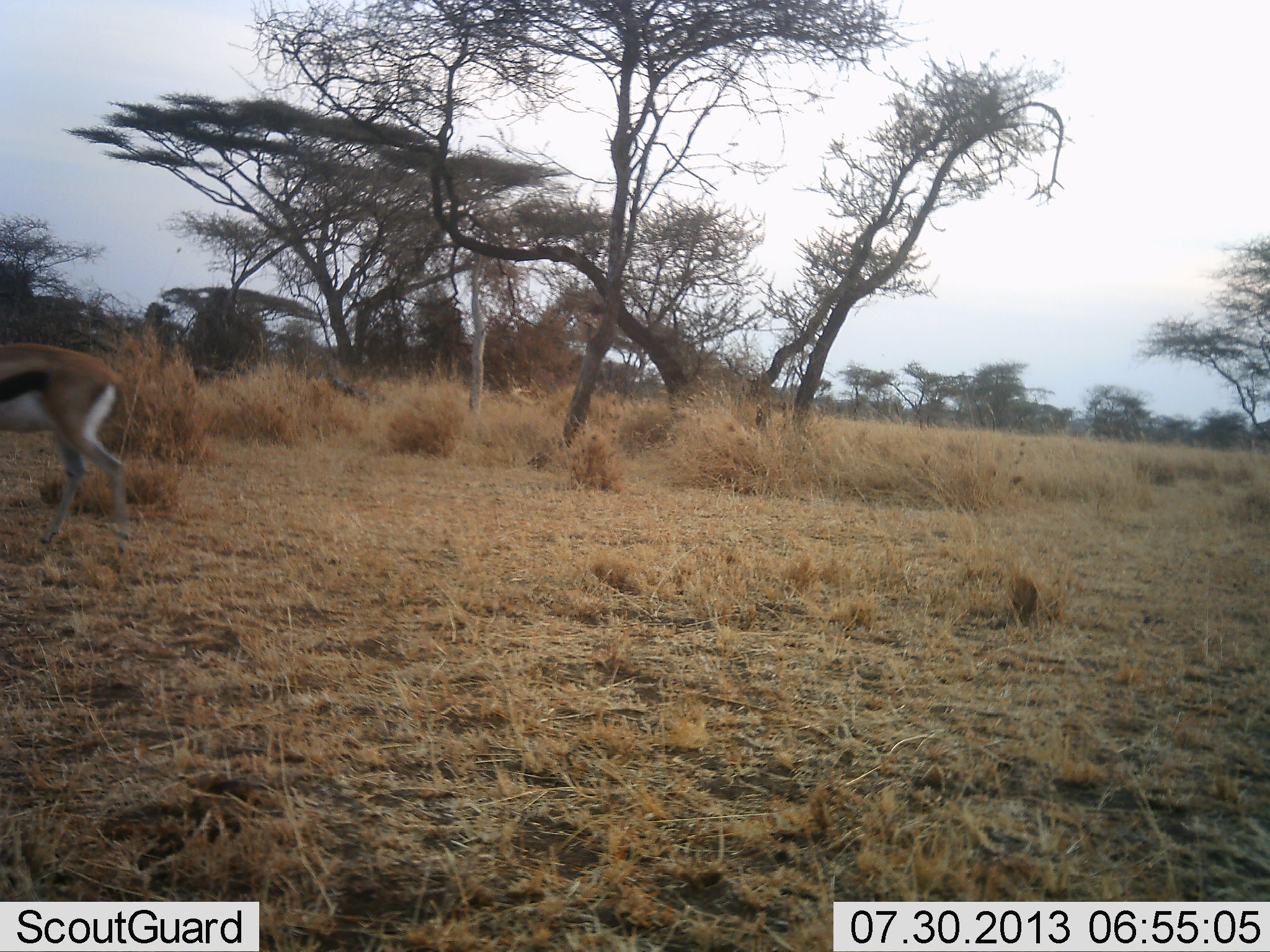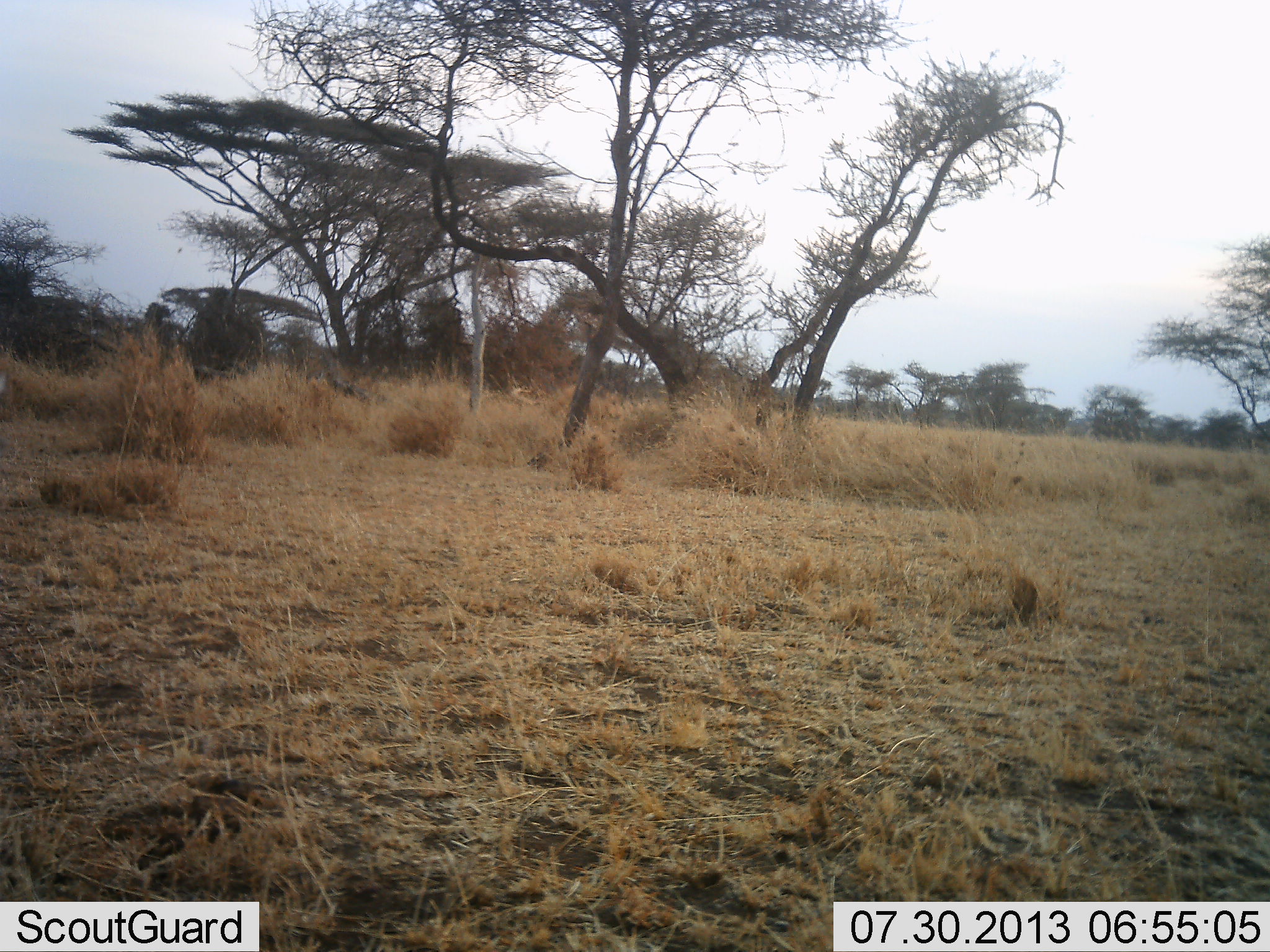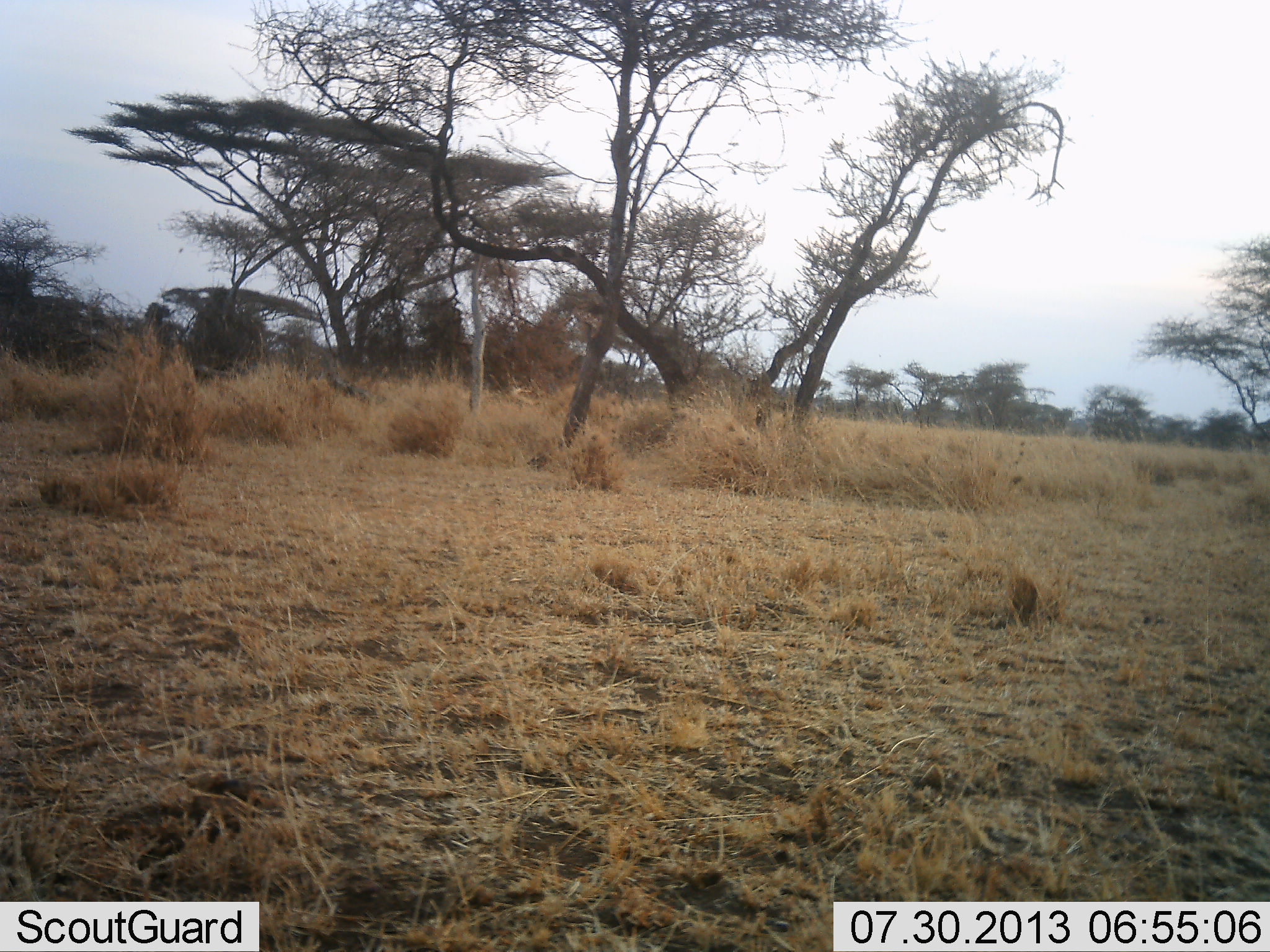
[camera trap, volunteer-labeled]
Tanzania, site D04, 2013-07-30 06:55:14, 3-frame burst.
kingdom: Animalia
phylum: Chordata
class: Mammalia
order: Artiodactyla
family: Bovidae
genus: Eudorcas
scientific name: Eudorcas thomsonii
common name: thomson's gazelle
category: gazellethomsons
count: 1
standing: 4%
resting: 0%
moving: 100%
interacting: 0%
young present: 0%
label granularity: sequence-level